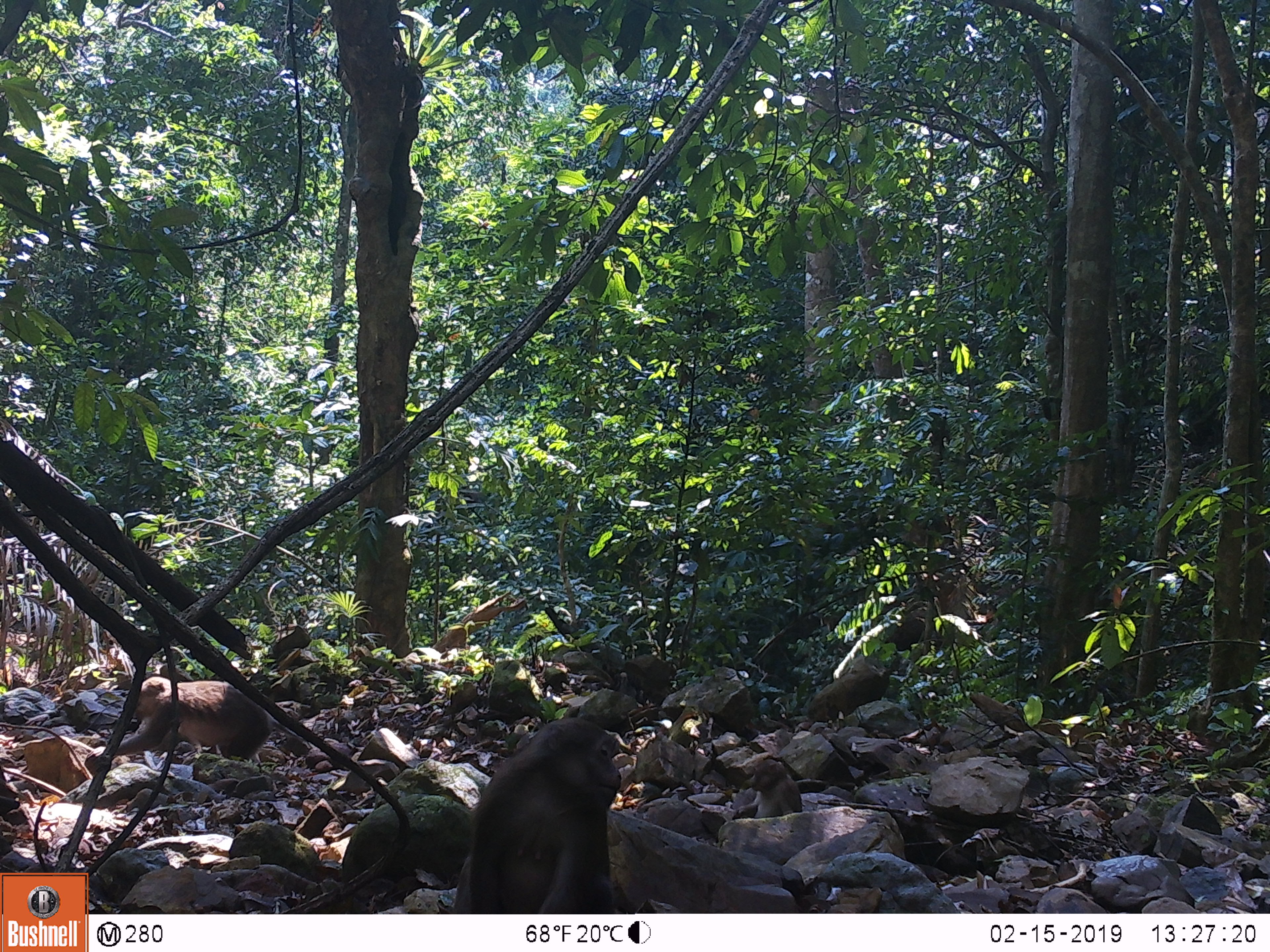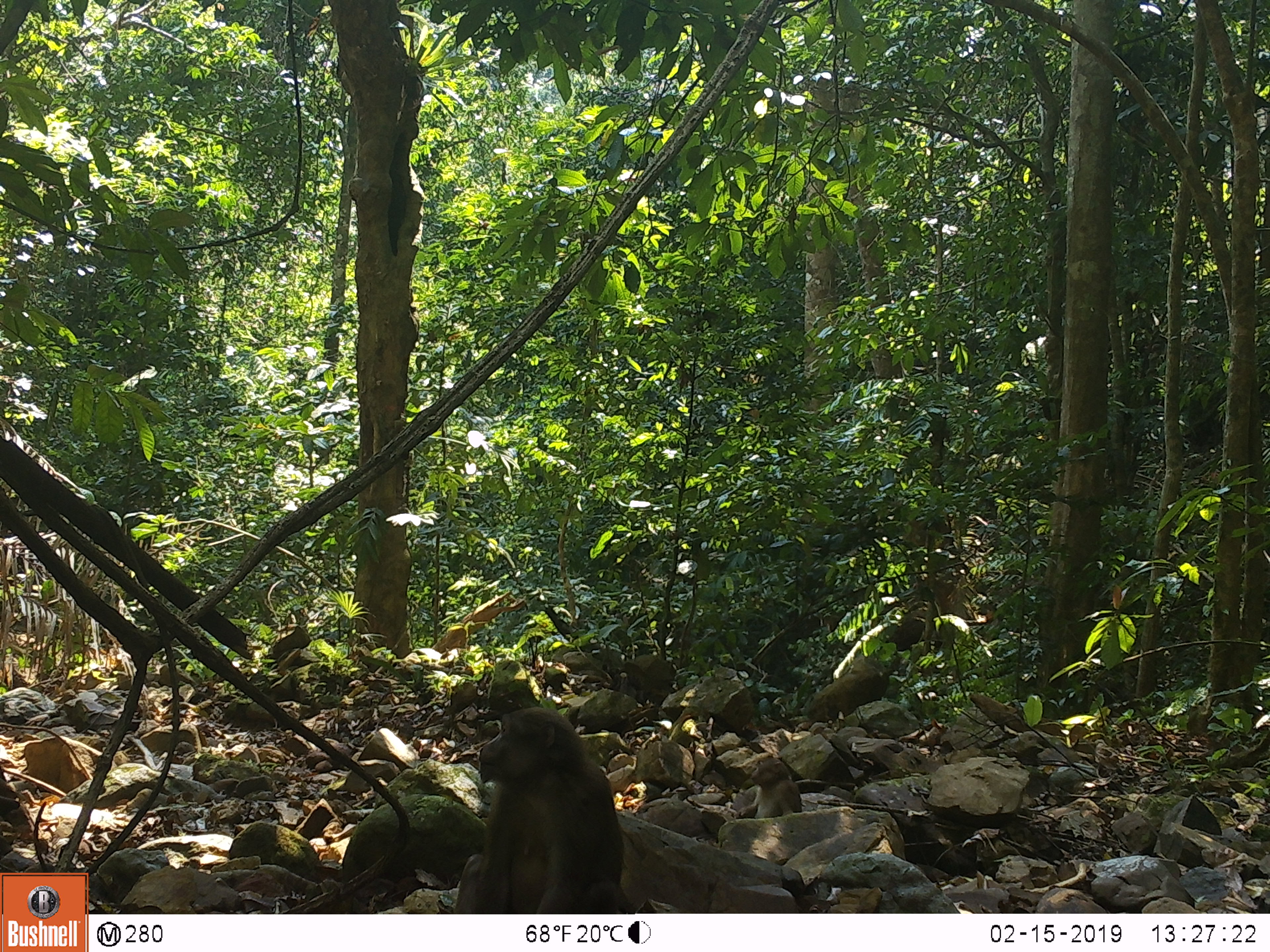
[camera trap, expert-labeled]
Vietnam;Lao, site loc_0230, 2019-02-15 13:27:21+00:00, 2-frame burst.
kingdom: Animalia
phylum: Chordata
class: Mammalia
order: Primates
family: Cercopithecidae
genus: Macaca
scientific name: Macaca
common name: macaques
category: assam or rhesus macaque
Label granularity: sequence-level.